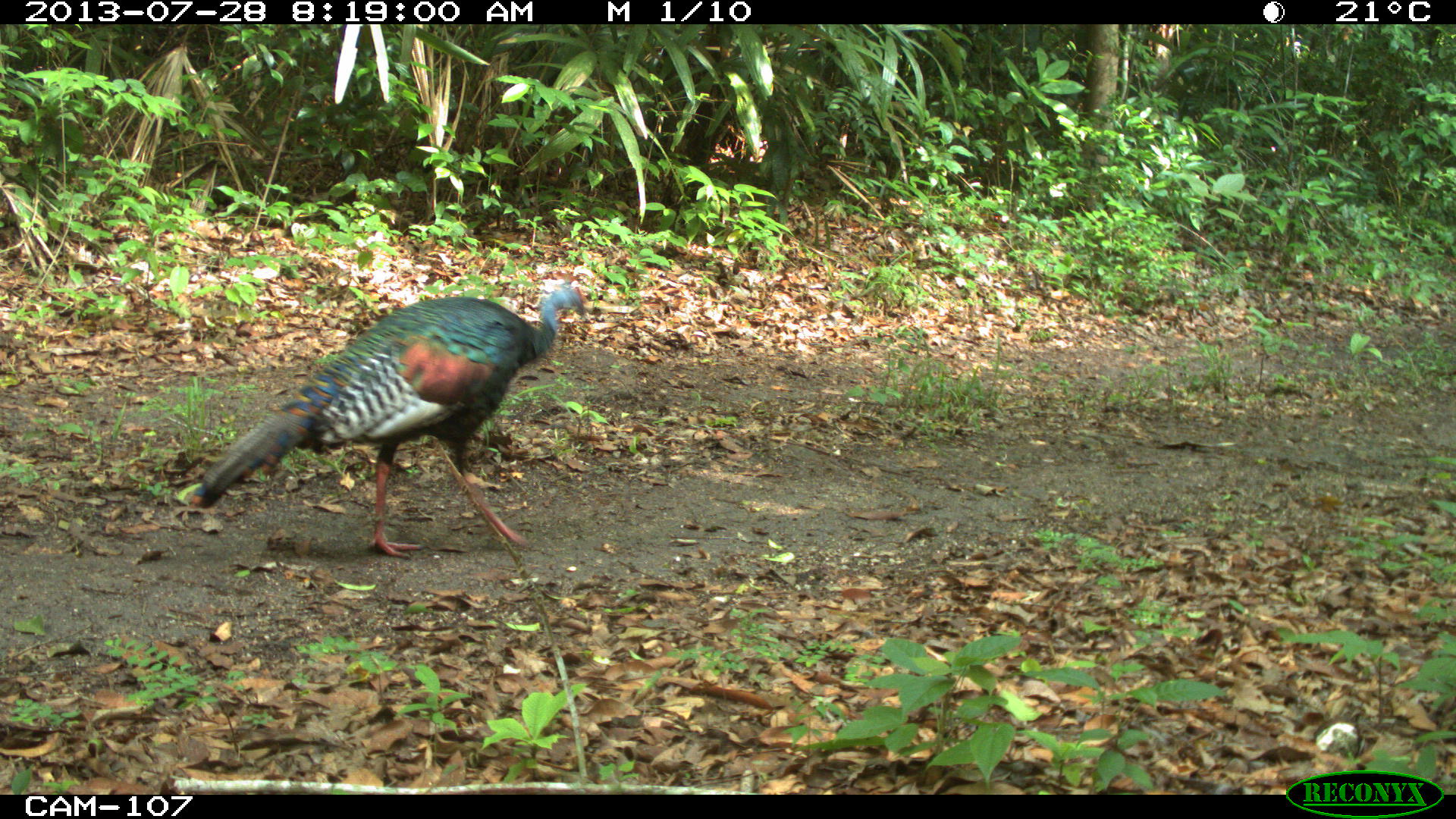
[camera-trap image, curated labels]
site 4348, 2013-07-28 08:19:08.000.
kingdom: Animalia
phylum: Chordata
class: Aves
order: Galliformes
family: Phasianidae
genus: Meleagris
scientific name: Meleagris ocellata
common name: ocellated turkey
Meleagris ocellata (ocellated turkey), count 1, sex male.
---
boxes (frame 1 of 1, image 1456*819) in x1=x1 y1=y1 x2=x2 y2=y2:
meleagris ocellata: x1=183 y1=282 x2=590 y2=559